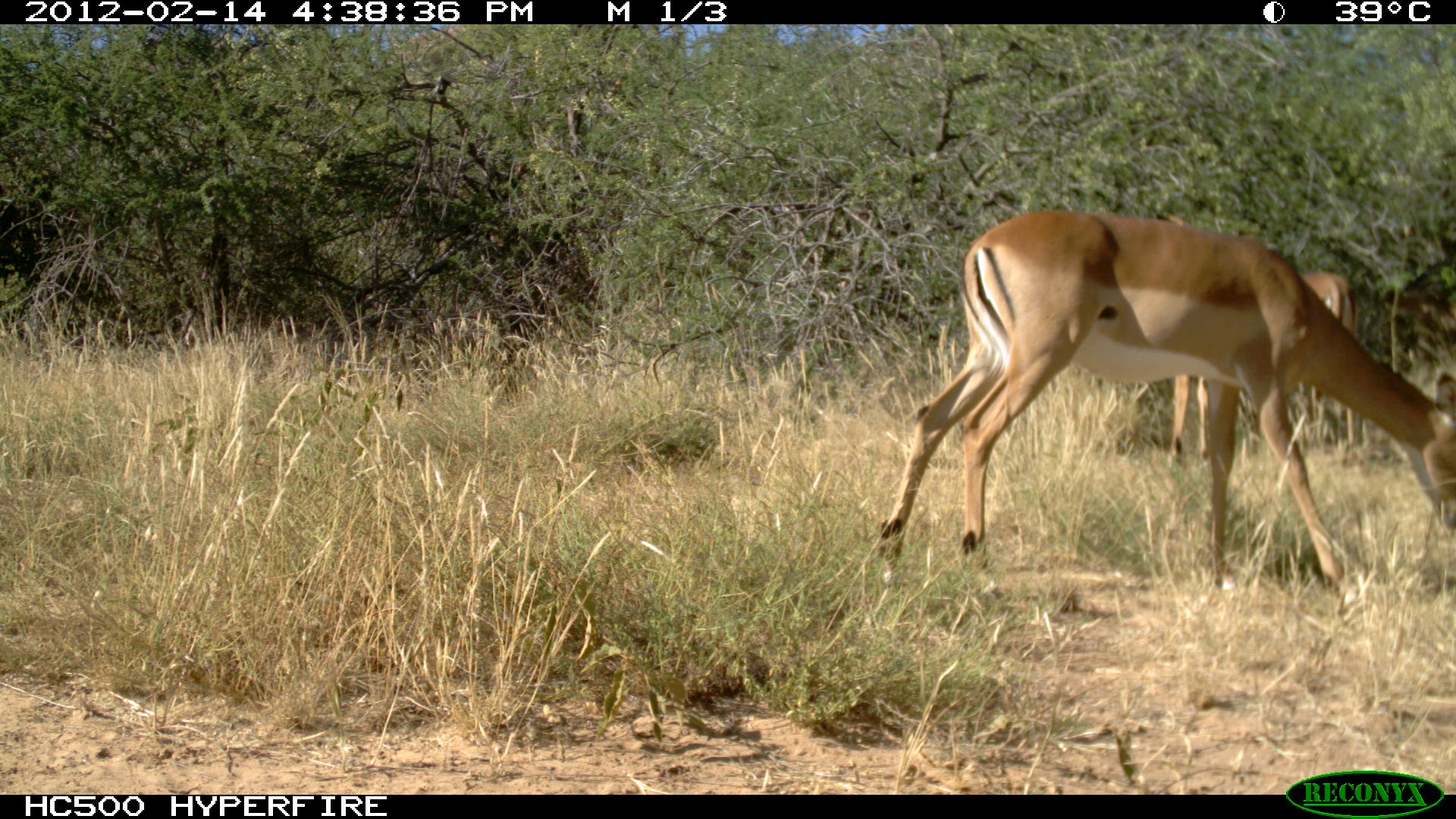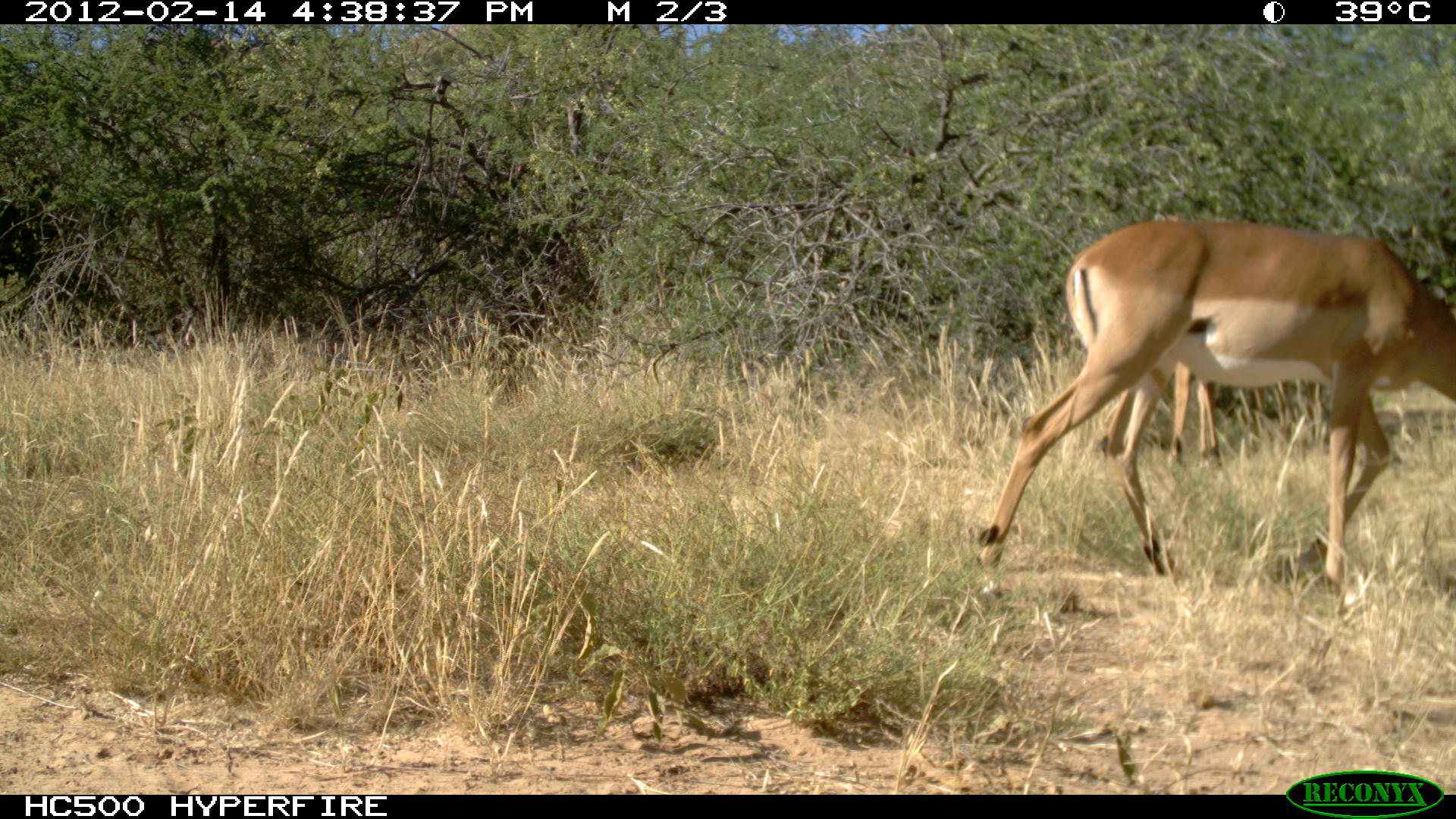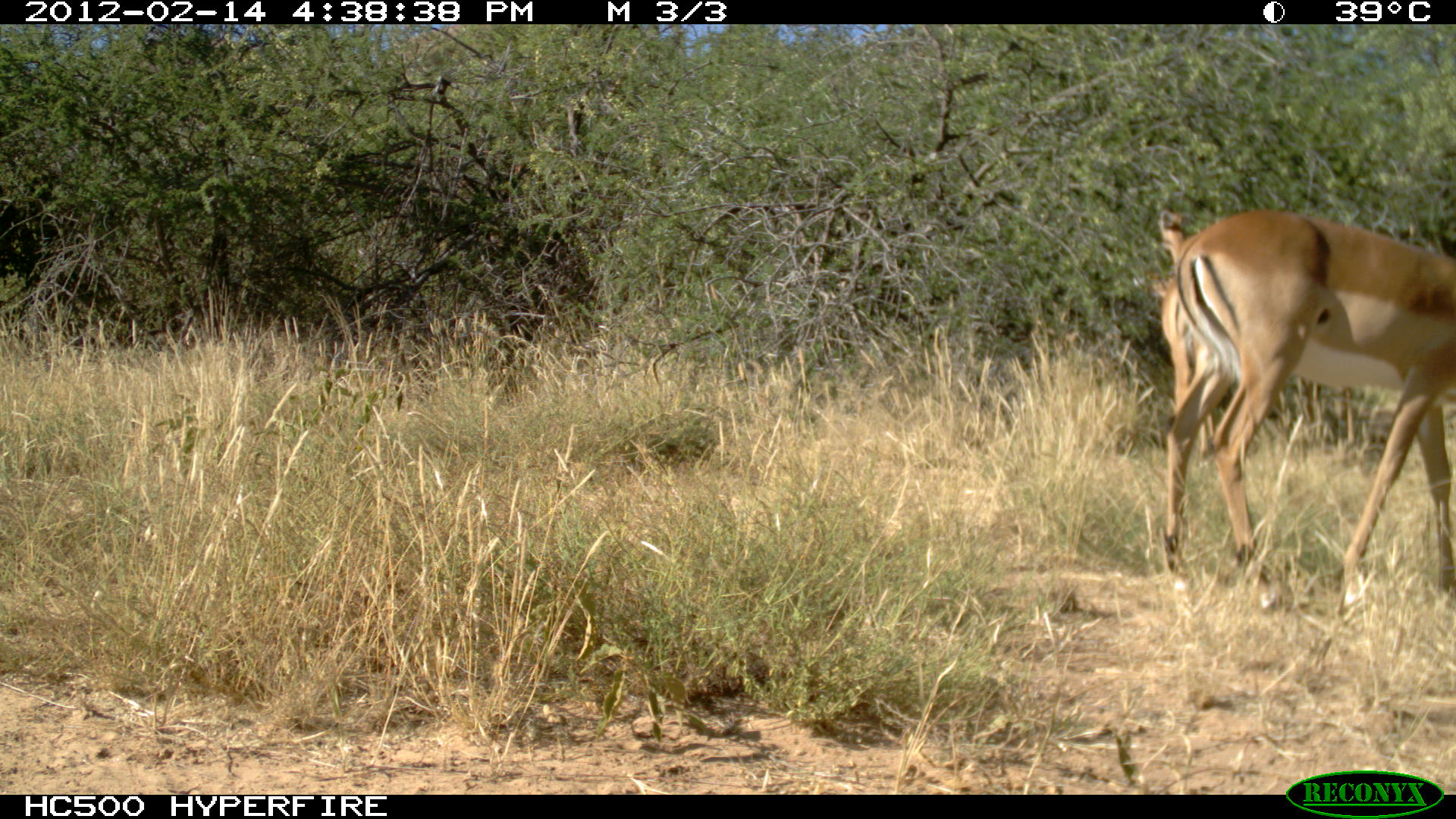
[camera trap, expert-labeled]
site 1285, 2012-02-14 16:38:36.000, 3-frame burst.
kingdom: Animalia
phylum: Chordata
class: Mammalia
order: Artiodactyla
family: Bovidae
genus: Aepyceros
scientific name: Aepyceros melampus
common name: impala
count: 3